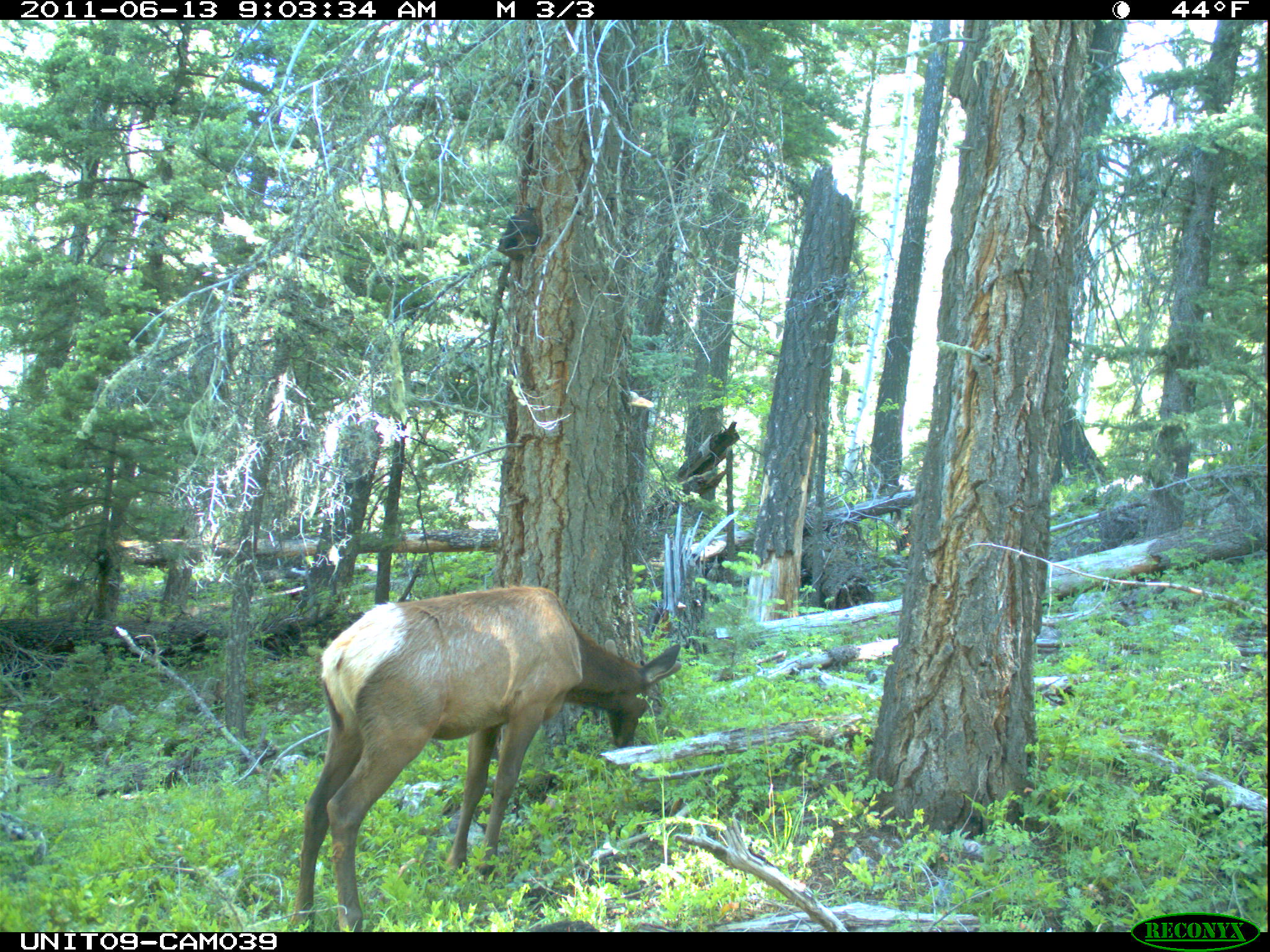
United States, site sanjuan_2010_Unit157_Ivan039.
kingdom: Animalia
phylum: Chordata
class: Mammalia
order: Artiodactyla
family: Cervidae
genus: Cervus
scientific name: Cervus elaphus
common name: red deer